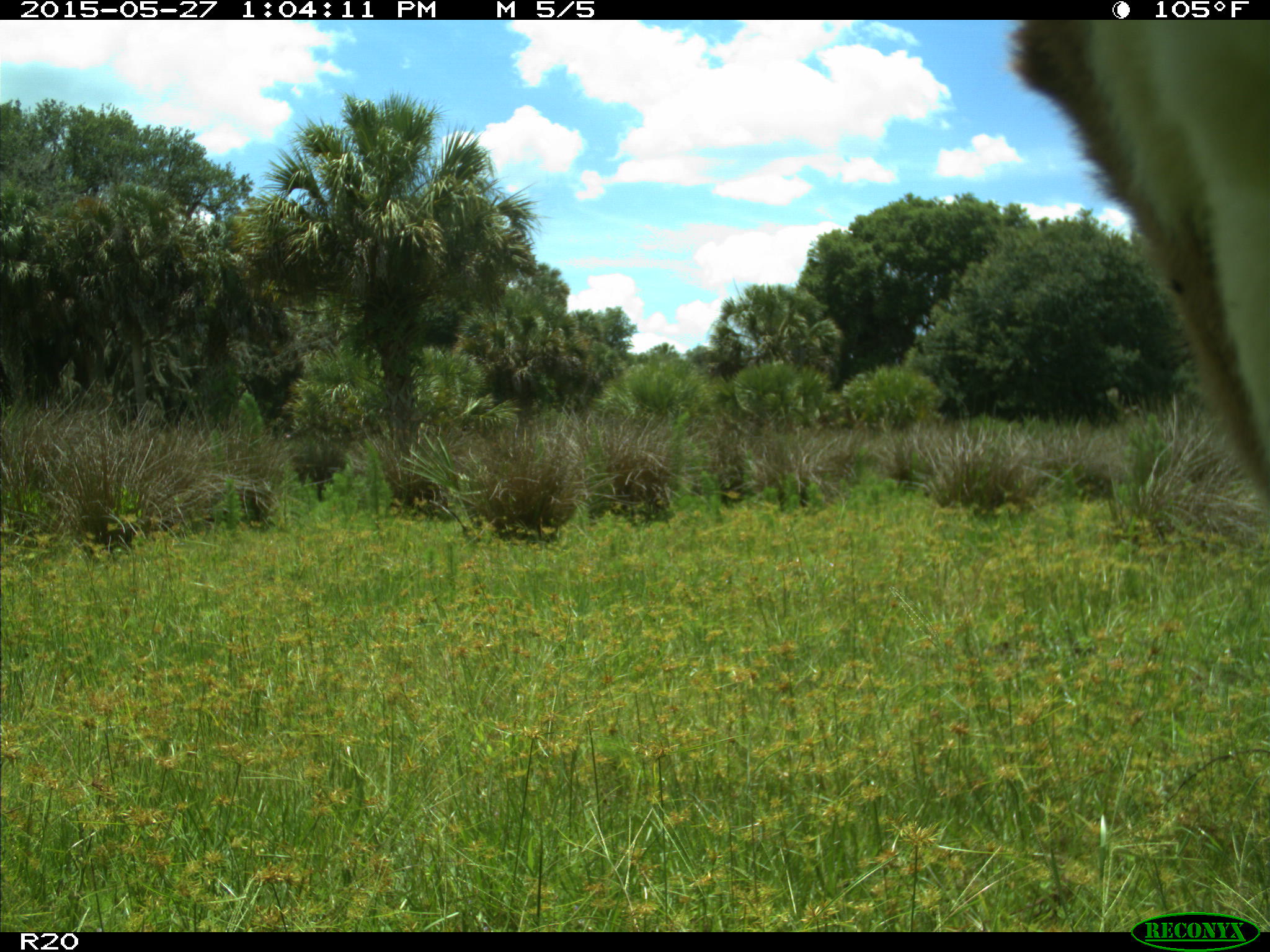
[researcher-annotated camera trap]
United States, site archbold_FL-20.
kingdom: Animalia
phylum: Chordata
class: Mammalia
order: Artiodactyla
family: Bovidae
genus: Bos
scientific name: Bos taurus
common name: domestic cow